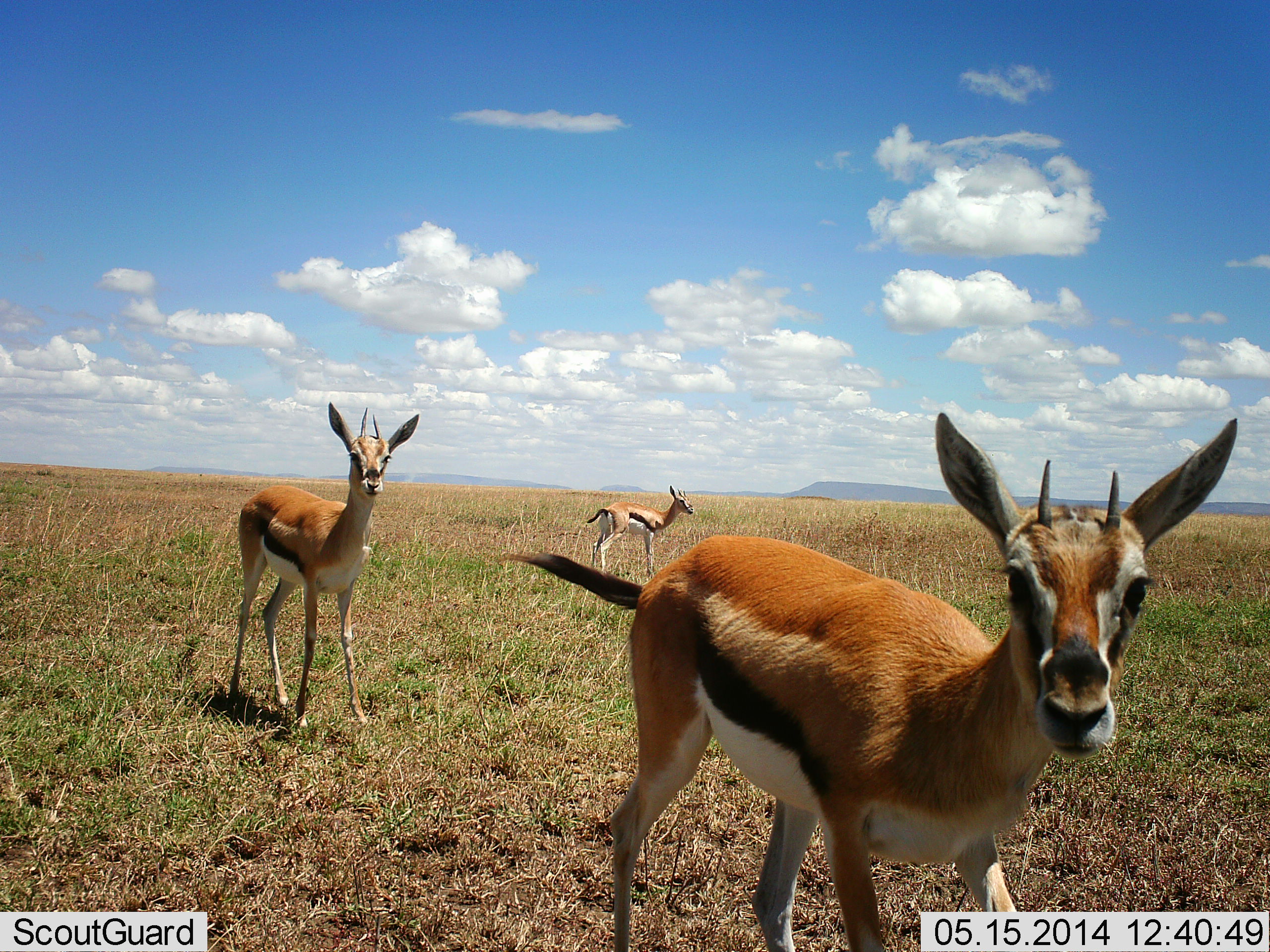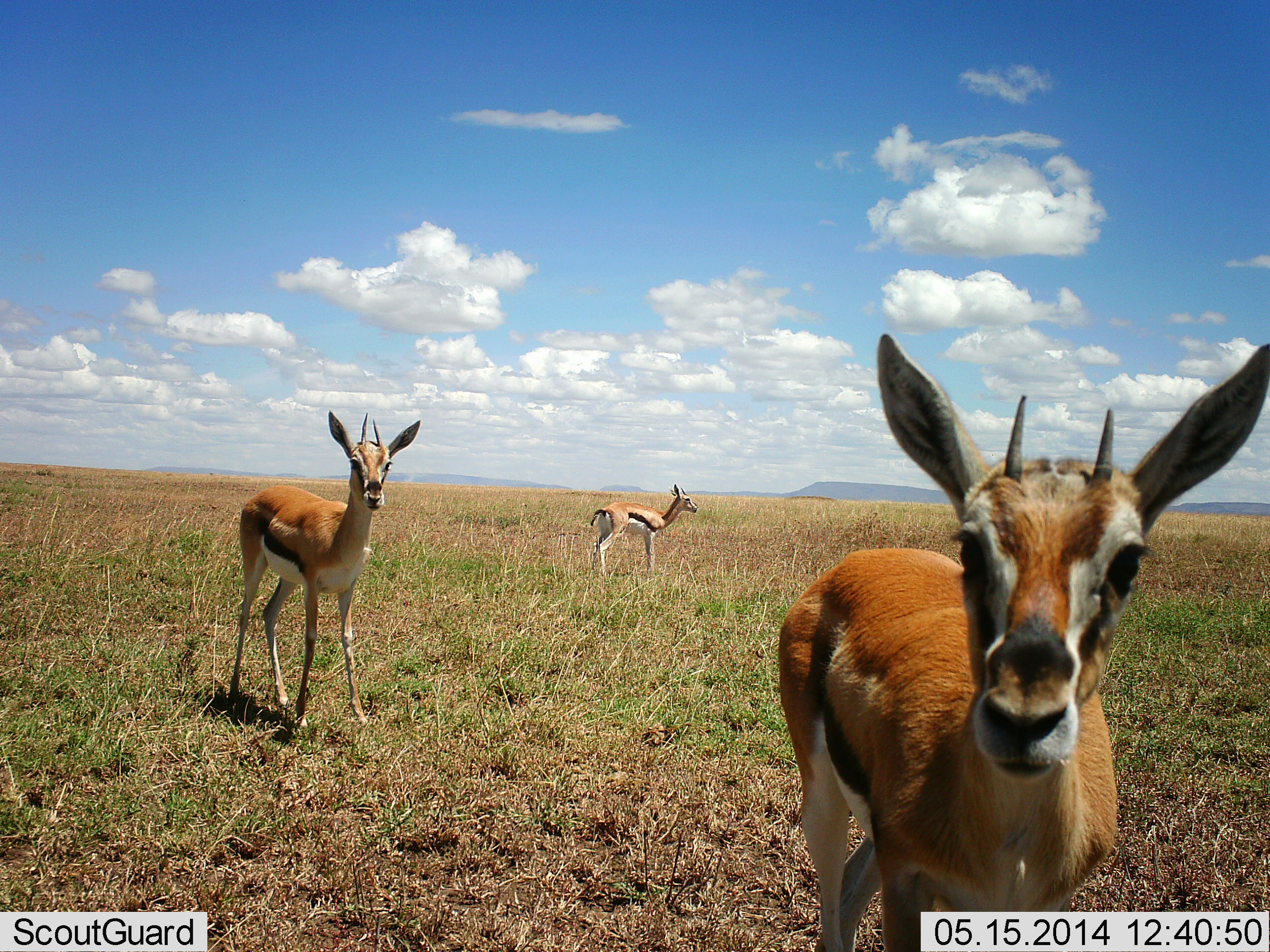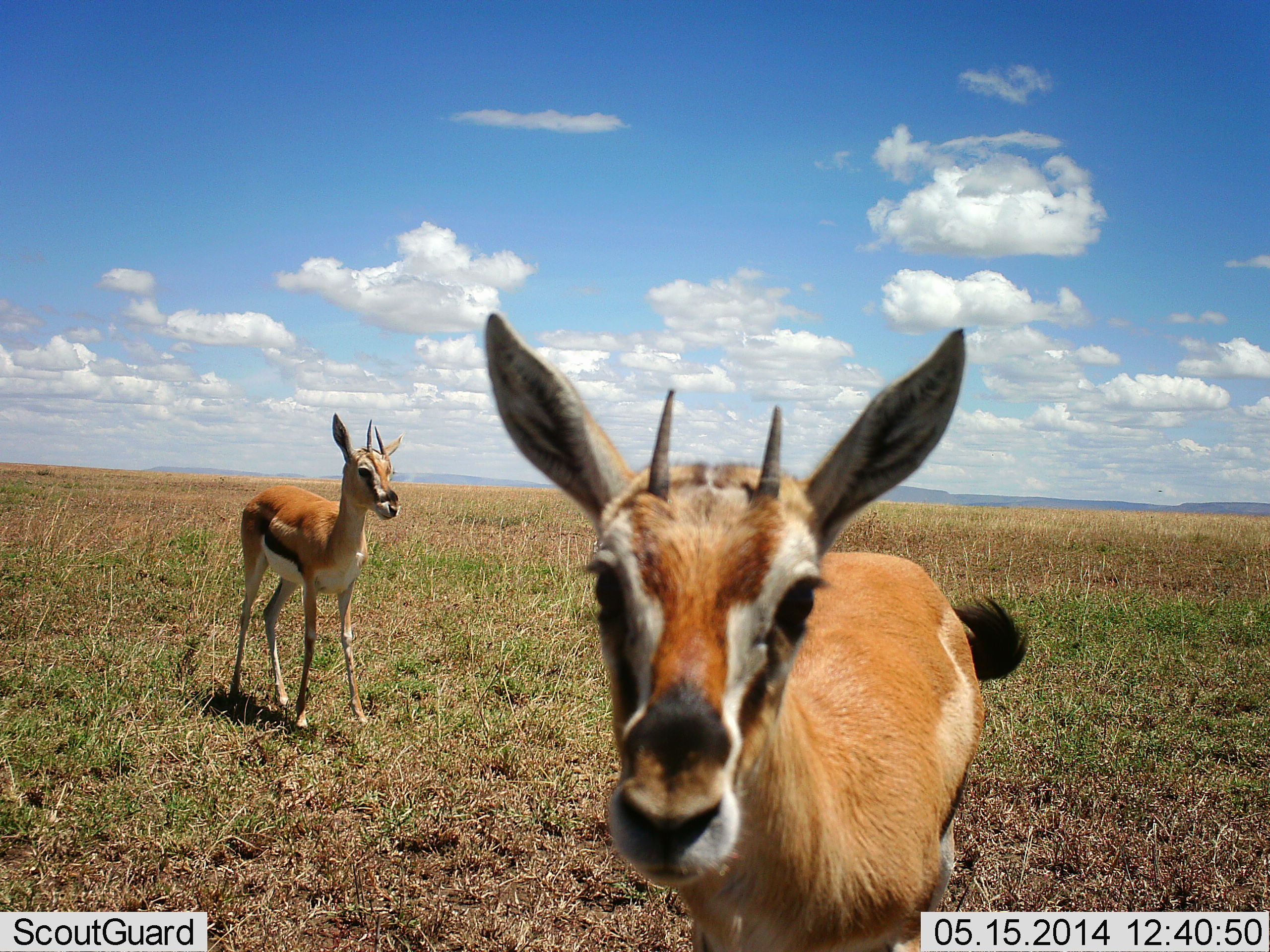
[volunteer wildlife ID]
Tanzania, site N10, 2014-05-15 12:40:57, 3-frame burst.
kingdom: Animalia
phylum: Chordata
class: Mammalia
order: Artiodactyla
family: Bovidae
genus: Eudorcas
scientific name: Eudorcas thomsonii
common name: thomson's gazelle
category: gazellethomsons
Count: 3.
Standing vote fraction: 80%.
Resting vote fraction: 0%.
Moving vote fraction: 50%.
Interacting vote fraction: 10%.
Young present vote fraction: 0%.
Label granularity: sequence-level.